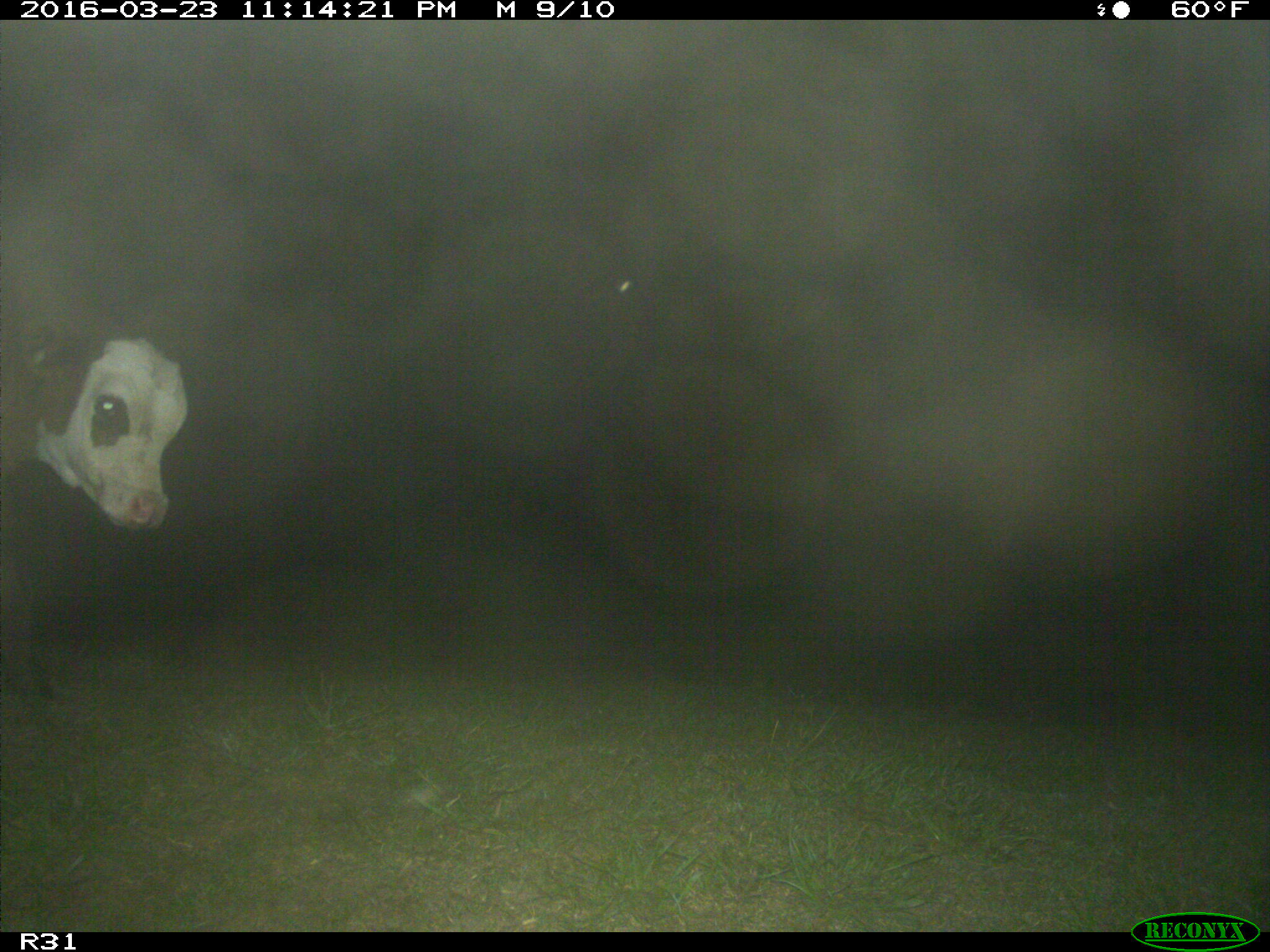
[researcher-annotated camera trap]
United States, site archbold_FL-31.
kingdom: Animalia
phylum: Chordata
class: Mammalia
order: Artiodactyla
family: Bovidae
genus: Bos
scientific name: Bos taurus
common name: domestic cow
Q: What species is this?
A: Bos taurus (domestic cow).